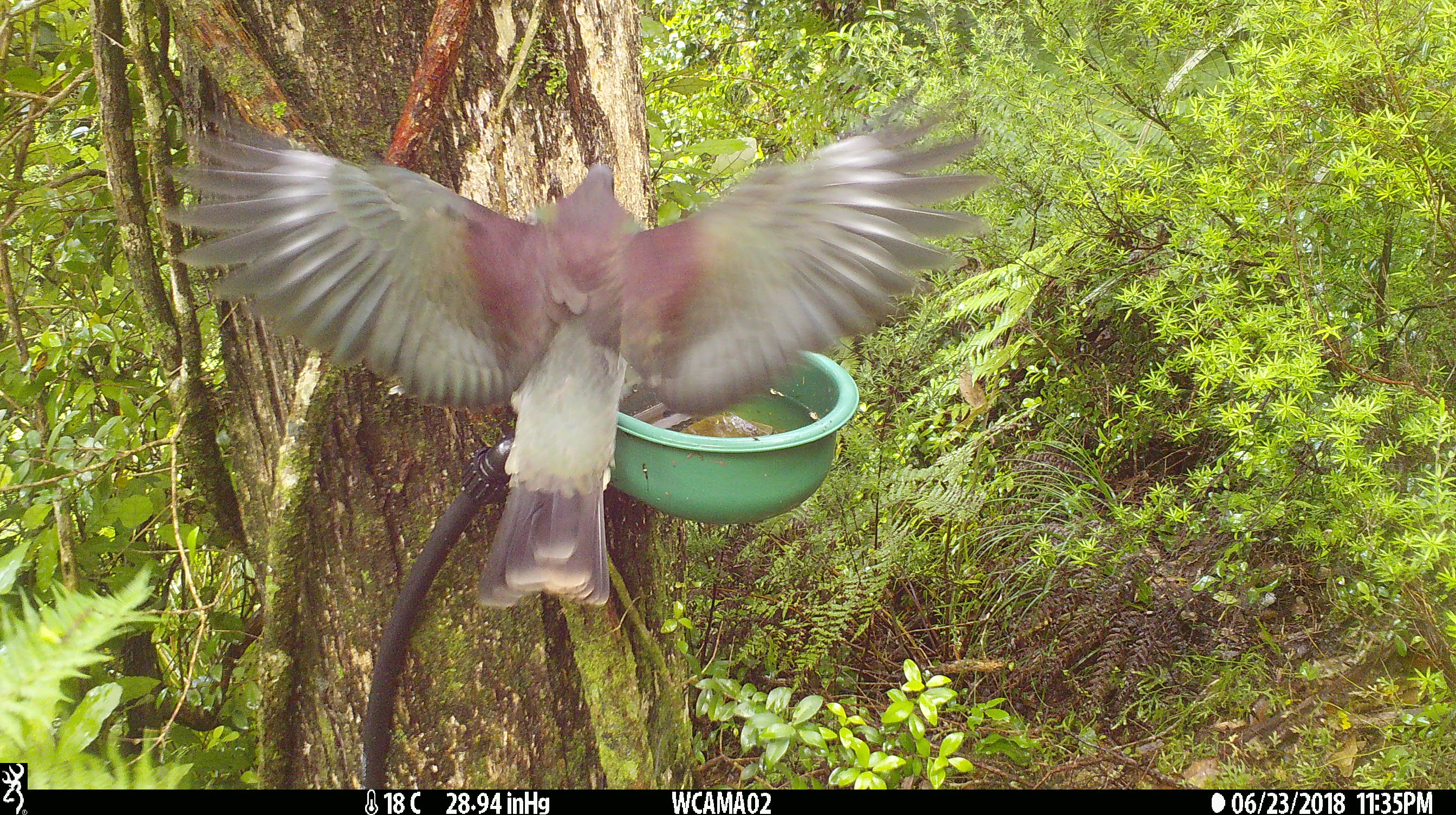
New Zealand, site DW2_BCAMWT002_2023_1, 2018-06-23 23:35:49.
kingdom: Animalia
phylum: Chordata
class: Aves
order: Columbiformes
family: Columbidae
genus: Hemiphaga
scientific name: Hemiphaga novaeseelandiae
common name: new zealand pigeon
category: kereru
Kereru (new zealand pigeon) (Hemiphaga novaeseelandiae).